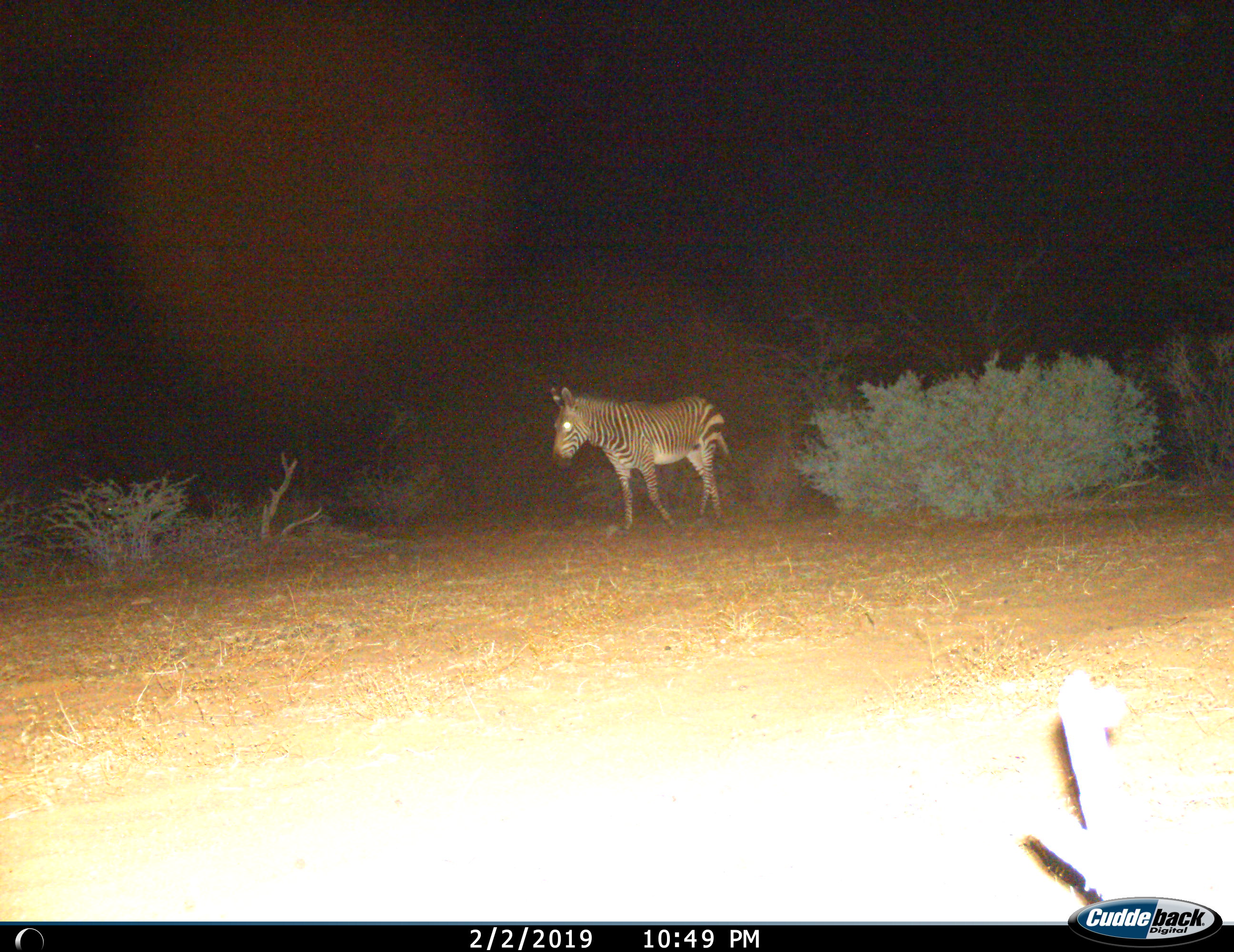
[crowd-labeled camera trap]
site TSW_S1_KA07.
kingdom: Animalia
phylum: Chordata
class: Mammalia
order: Perissodactyla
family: Equidae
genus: Equus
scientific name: Equus zebra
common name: mountain zebra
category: zebramountain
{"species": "zebramountain (mountain zebra) (Equus zebra)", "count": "1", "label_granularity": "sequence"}